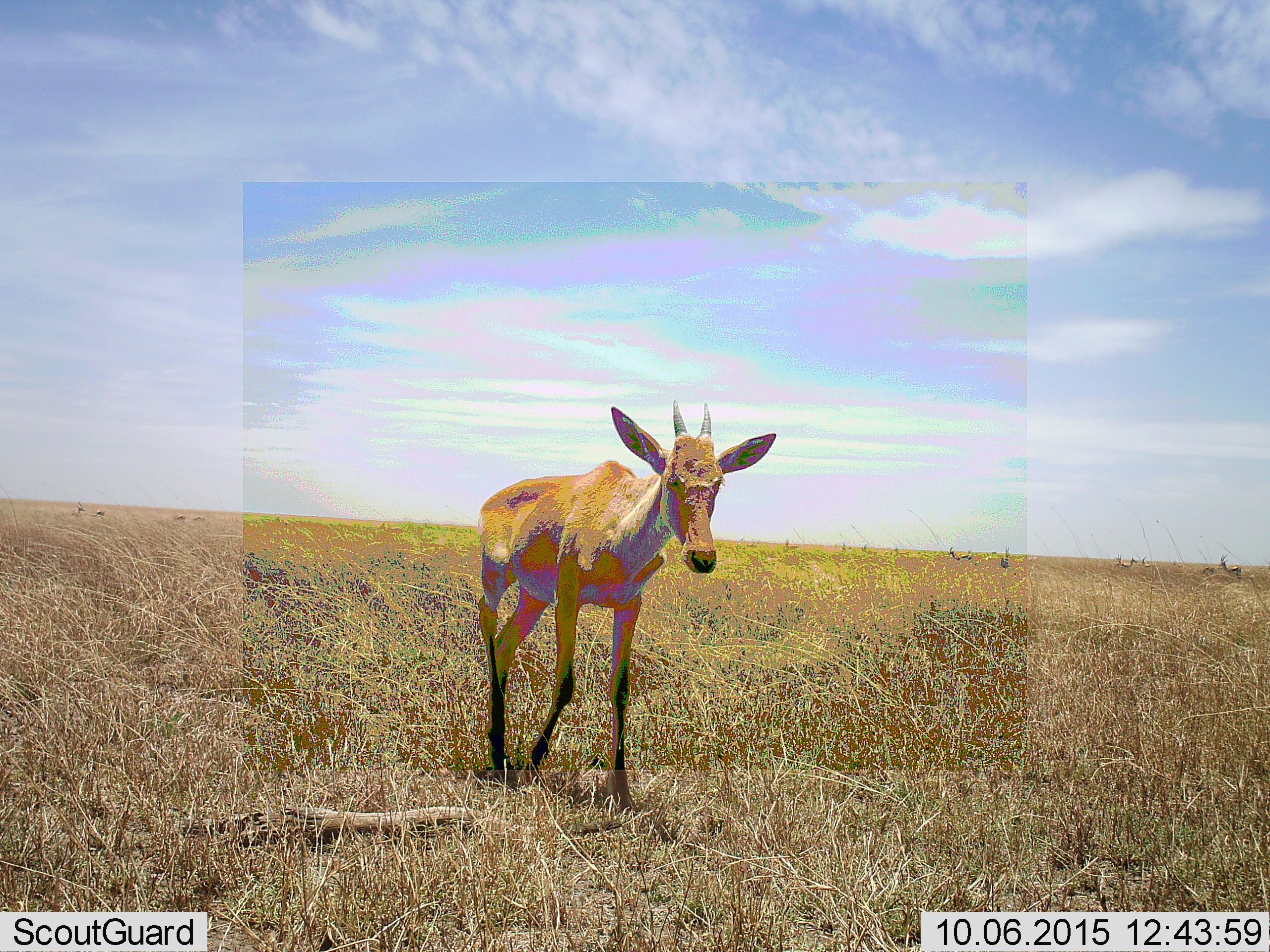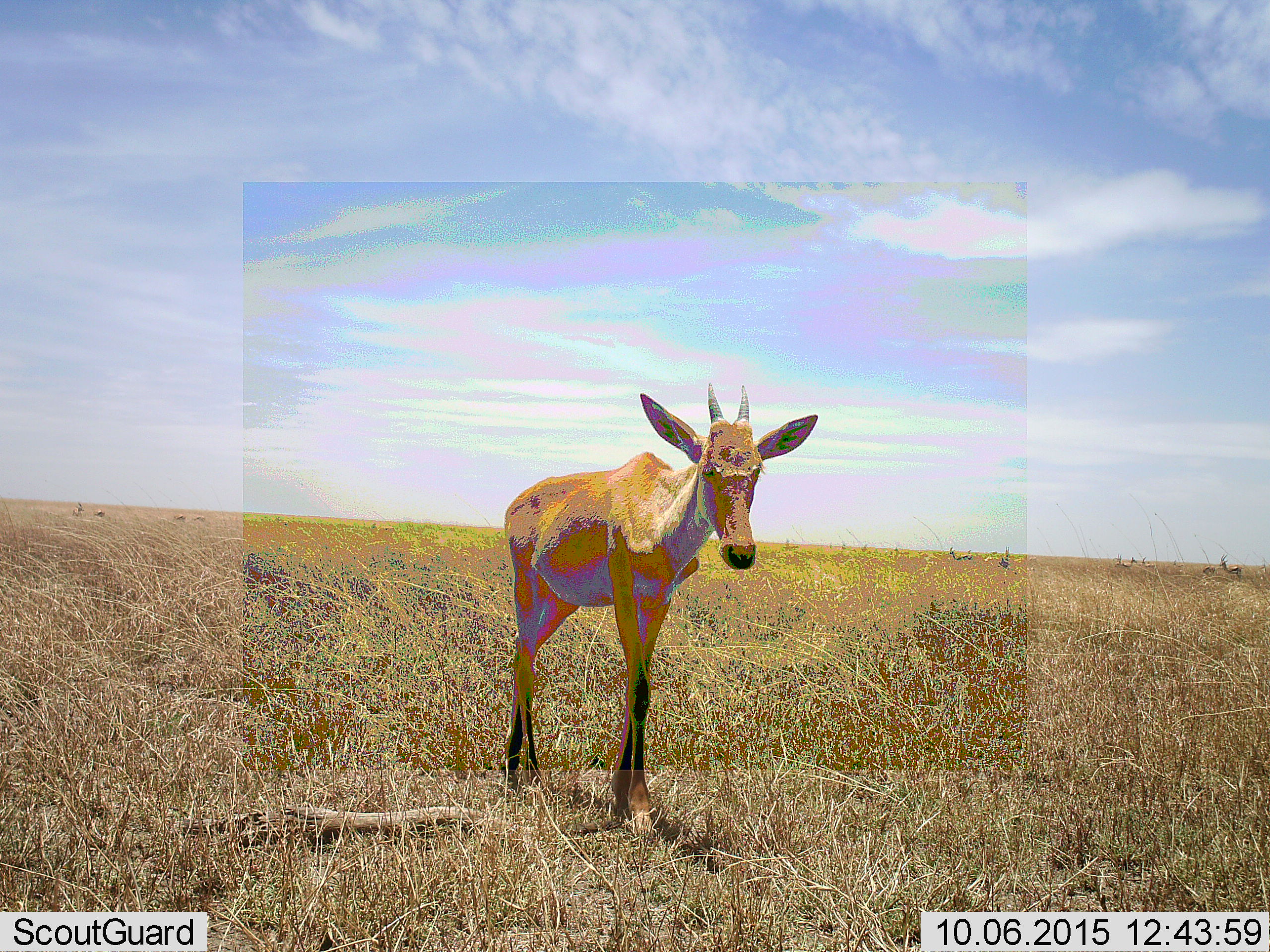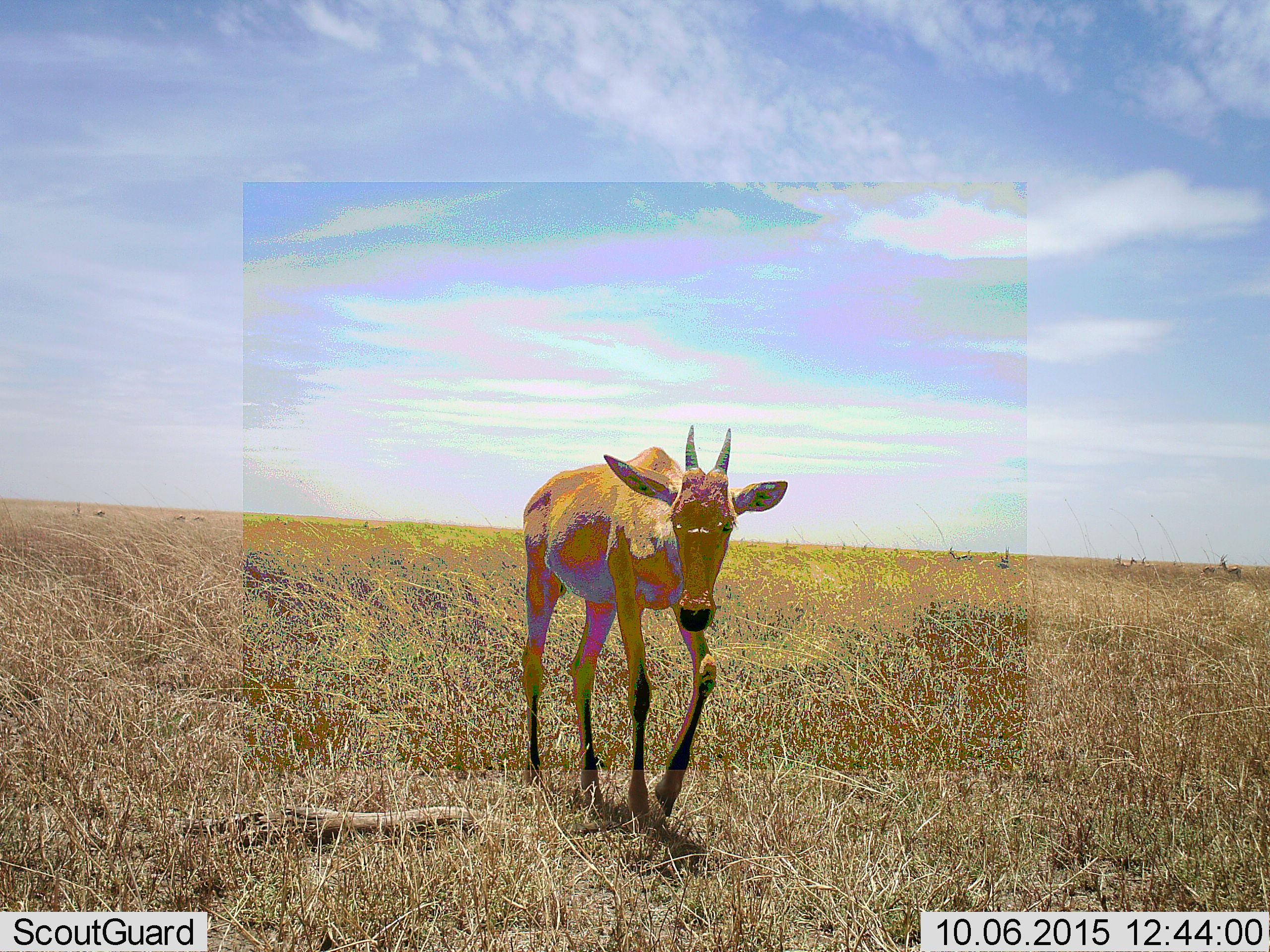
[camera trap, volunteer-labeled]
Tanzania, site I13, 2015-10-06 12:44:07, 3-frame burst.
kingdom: Animalia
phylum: Chordata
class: Mammalia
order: Artiodactyla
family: Bovidae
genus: Damaliscus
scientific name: Damaliscus lunatus jimela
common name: topi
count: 1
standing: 0%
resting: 0%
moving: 100%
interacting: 0%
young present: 50%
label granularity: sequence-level